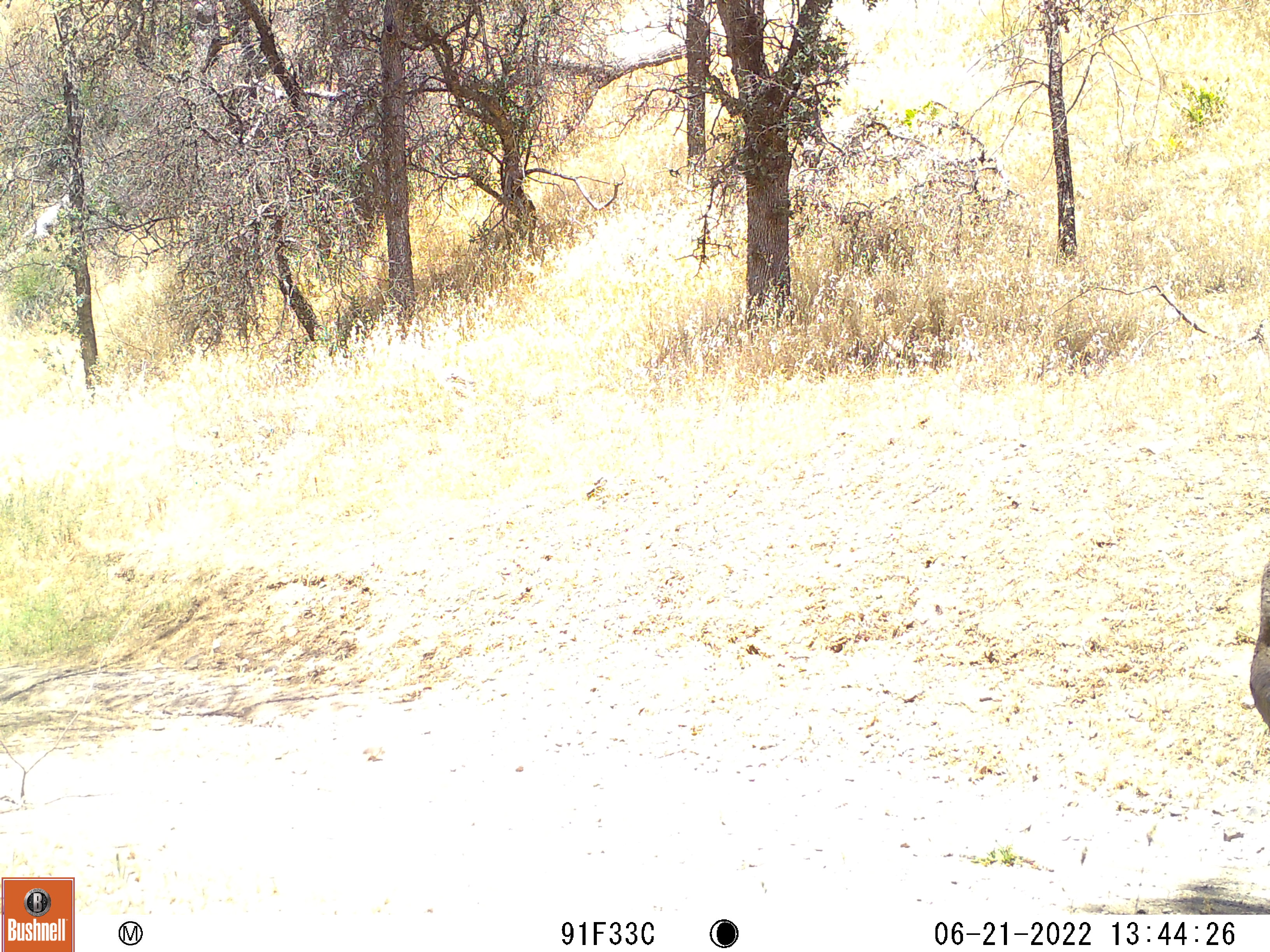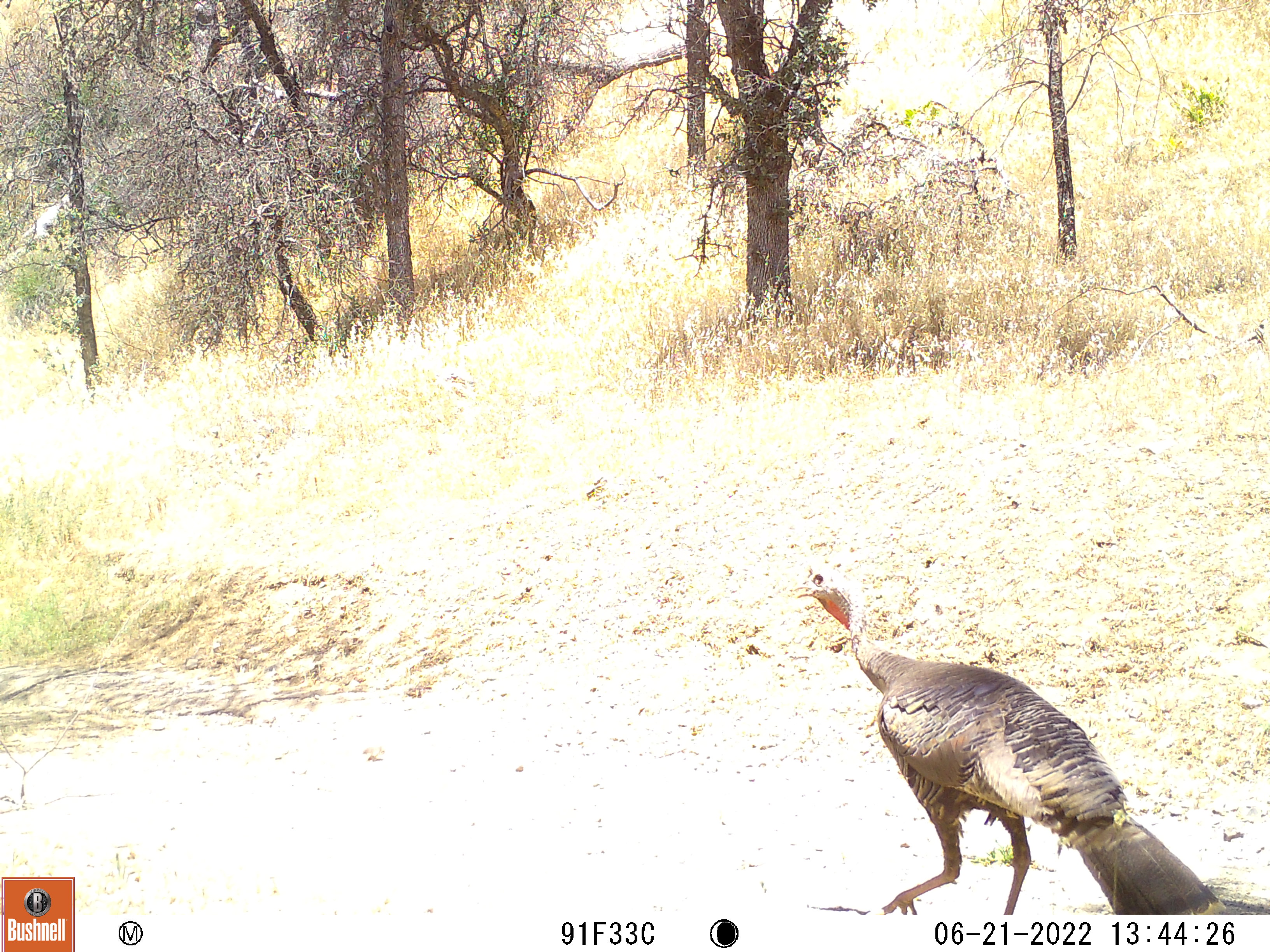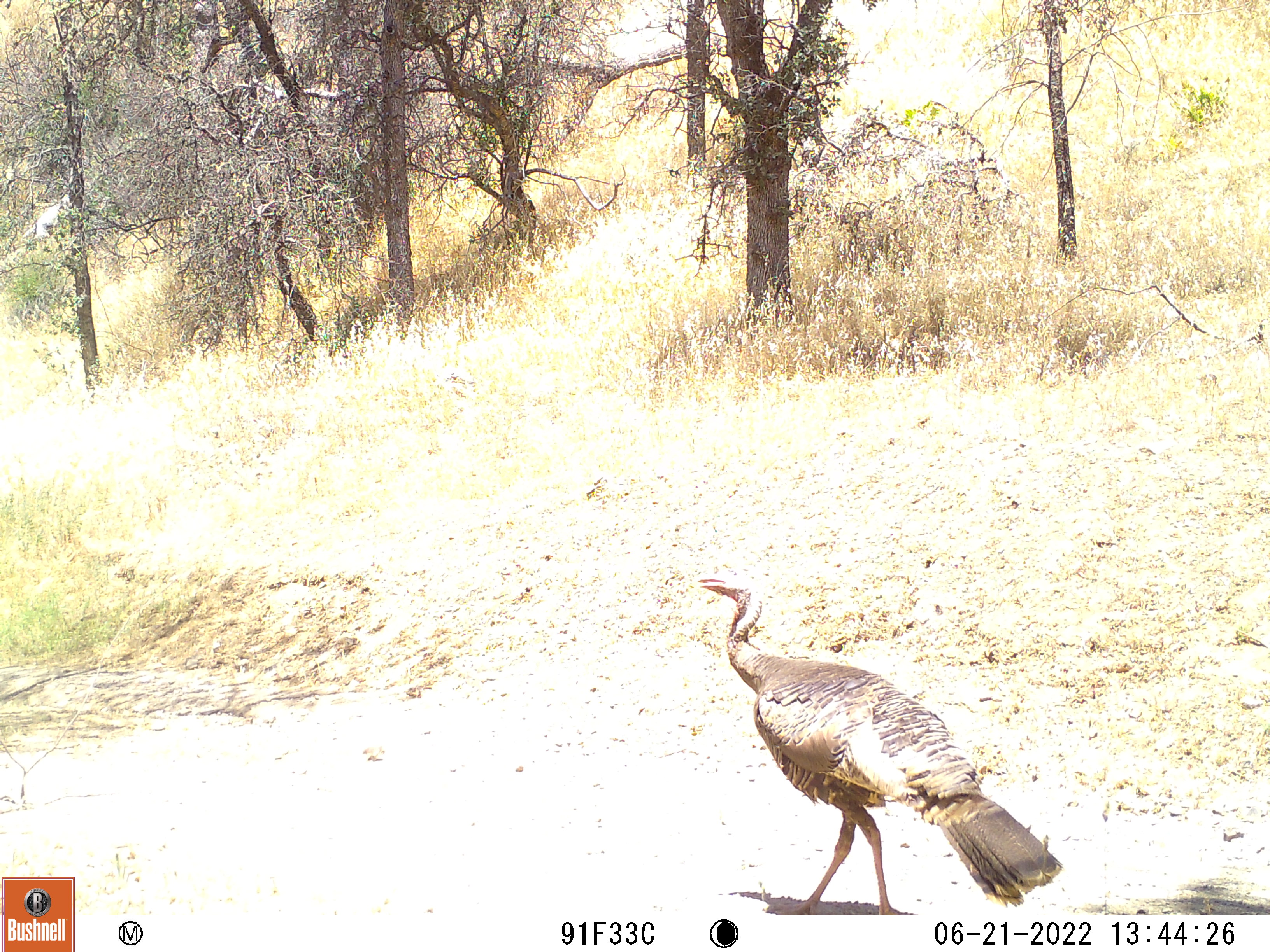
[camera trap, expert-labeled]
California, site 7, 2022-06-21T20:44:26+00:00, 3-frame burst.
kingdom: Animalia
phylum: Chordata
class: Aves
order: Galliformes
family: Phasianidae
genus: Meleagris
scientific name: Meleagris gallopavo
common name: turkey